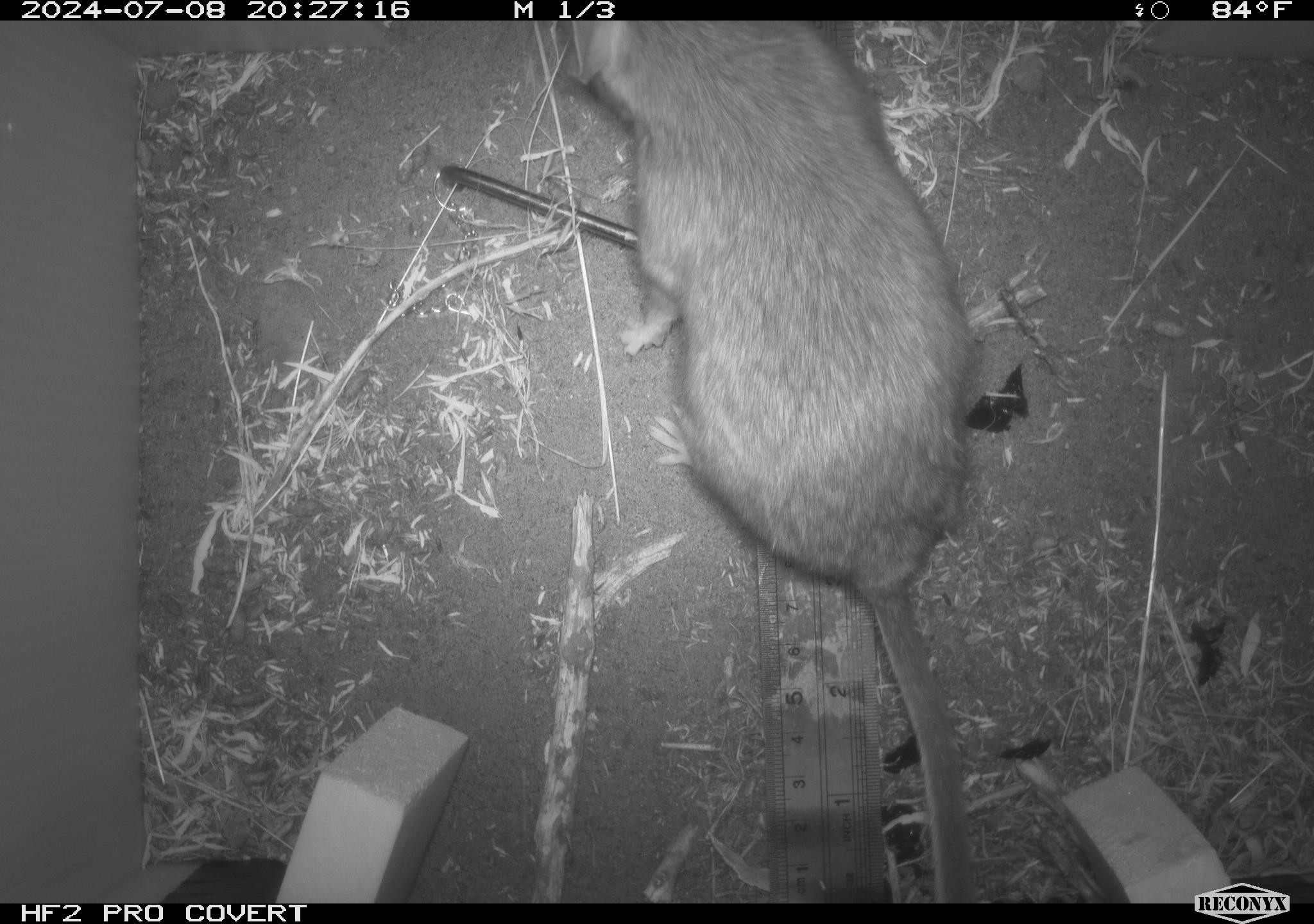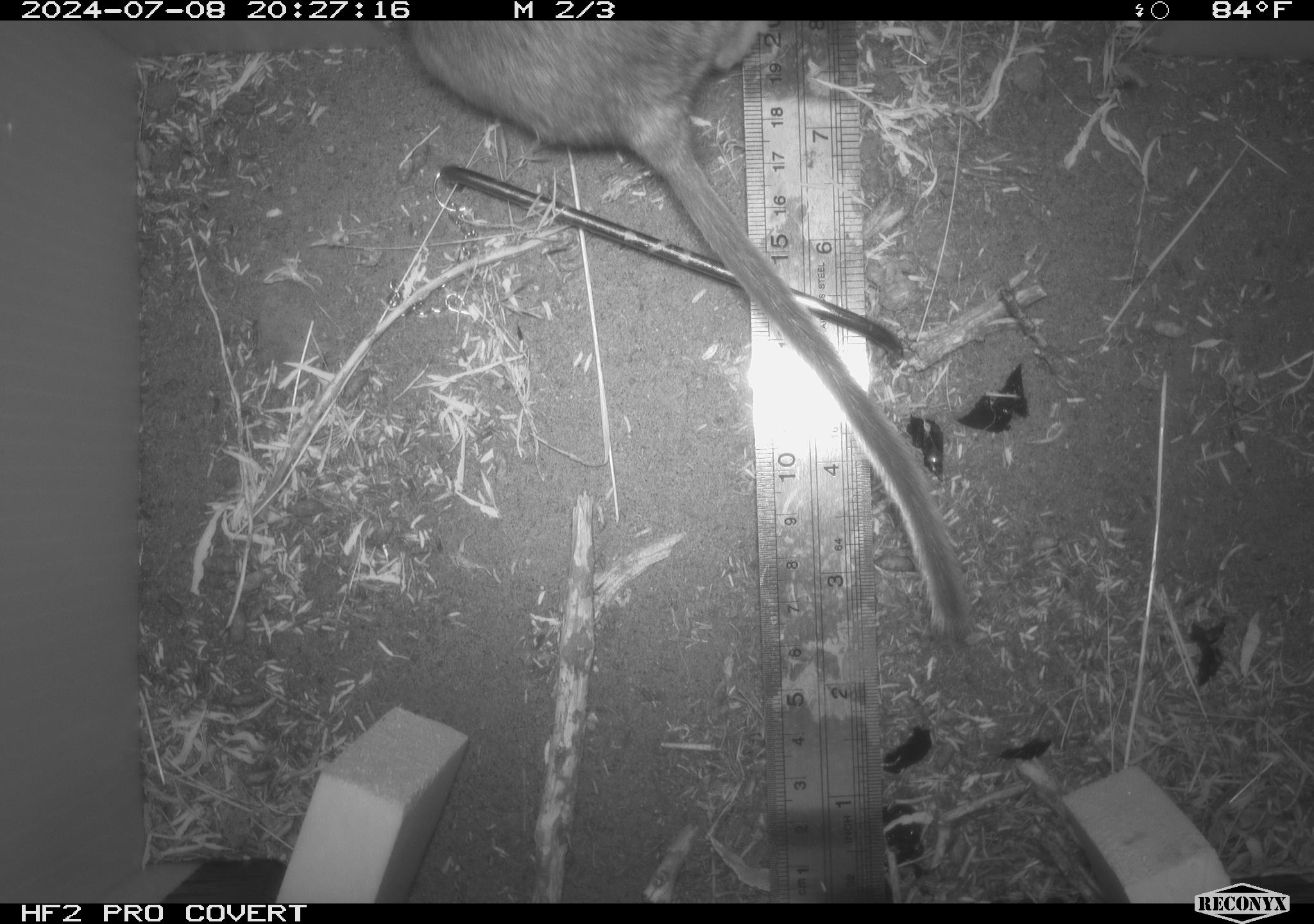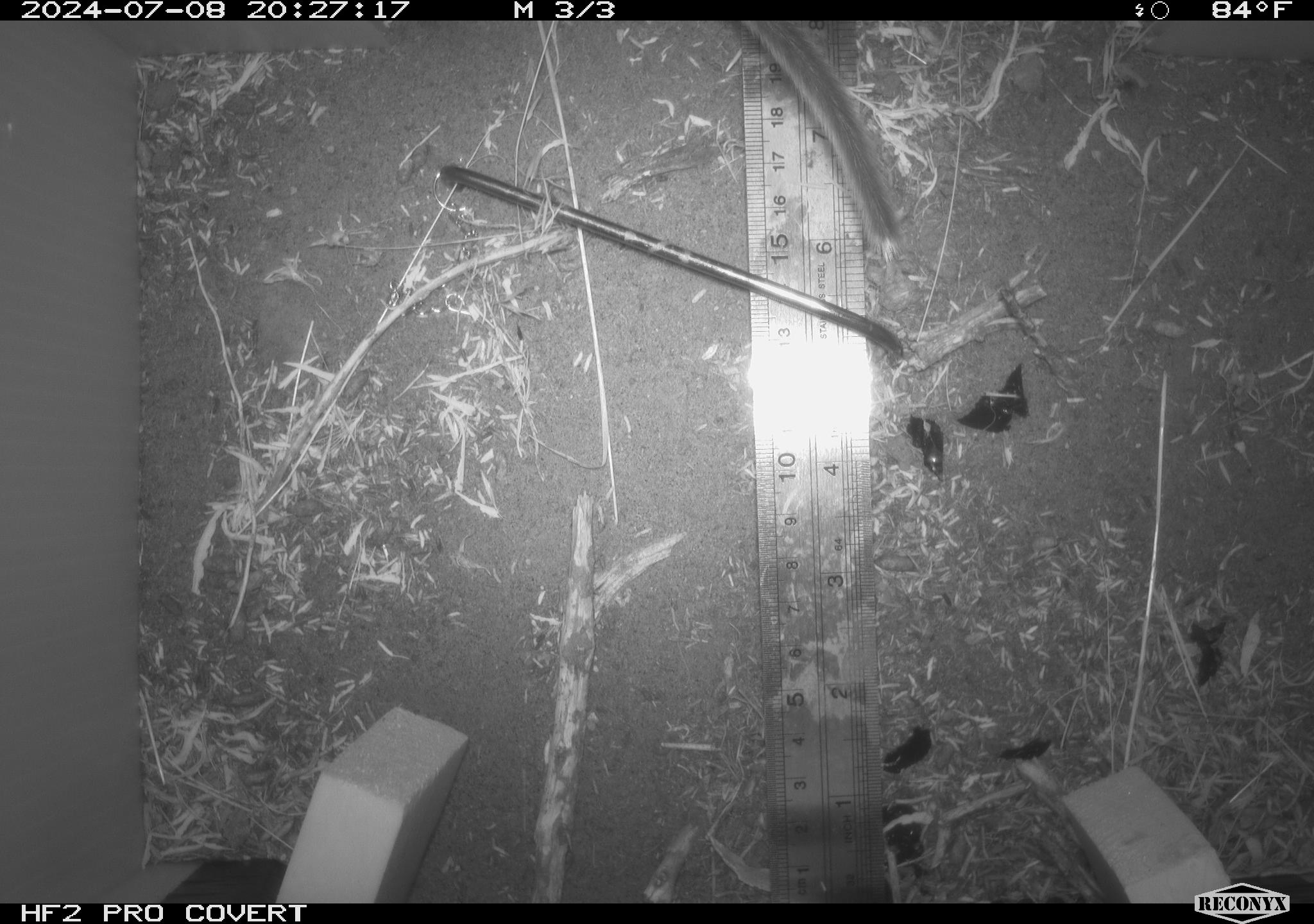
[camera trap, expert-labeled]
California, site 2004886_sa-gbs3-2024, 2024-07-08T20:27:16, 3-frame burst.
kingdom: Animalia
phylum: Chordata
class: Mammalia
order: Rodentia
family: Cricetidae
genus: Neotoma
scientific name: Neotoma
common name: pack rat or woodrat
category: neotoma species